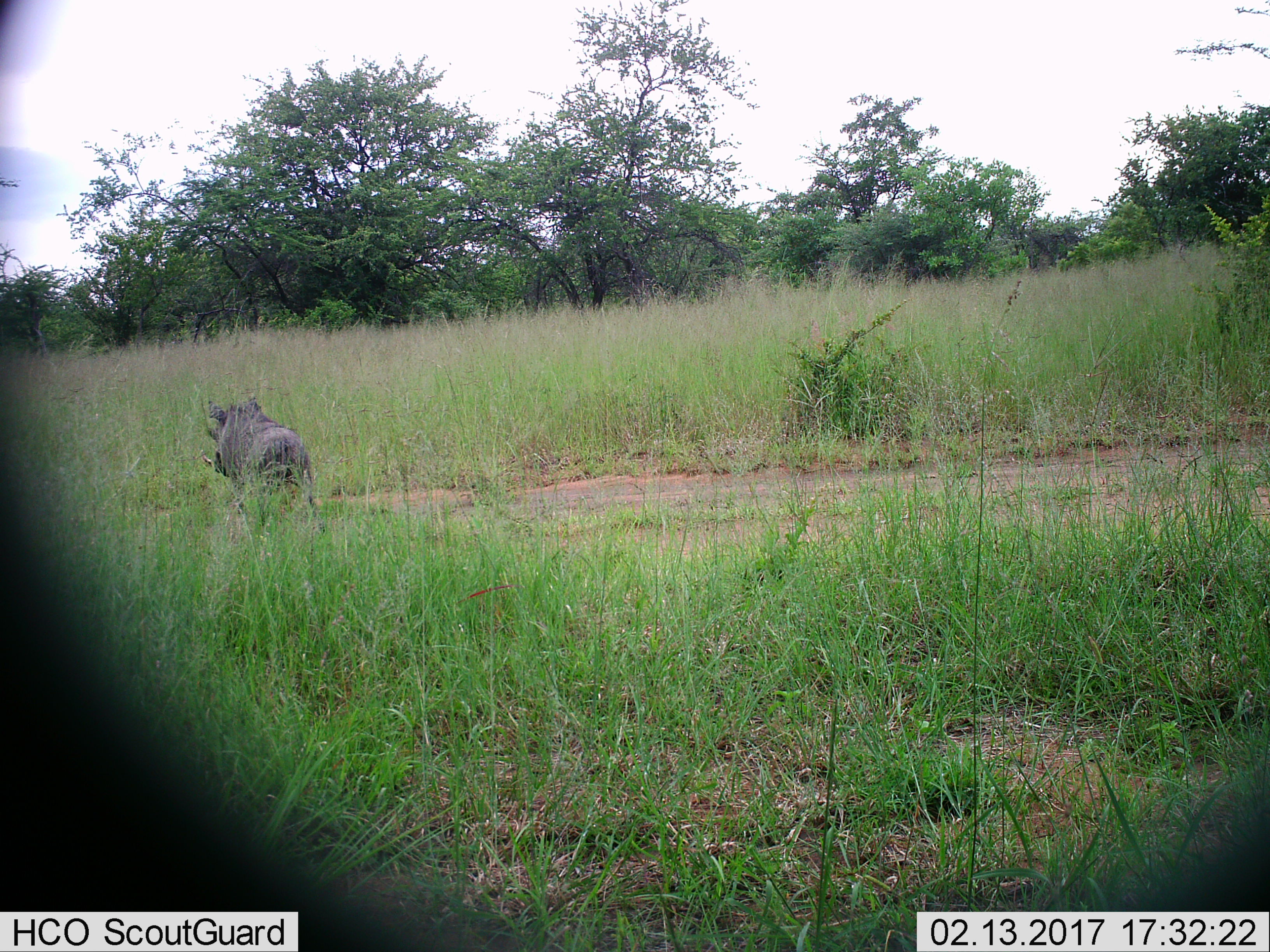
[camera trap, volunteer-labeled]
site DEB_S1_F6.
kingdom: Animalia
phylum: Chordata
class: Mammalia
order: Artiodactyla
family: Suidae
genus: Phacochoerus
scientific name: Phacochoerus africanus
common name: warthog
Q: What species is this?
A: Warthog (Phacochoerus africanus).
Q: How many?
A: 1.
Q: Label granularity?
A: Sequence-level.